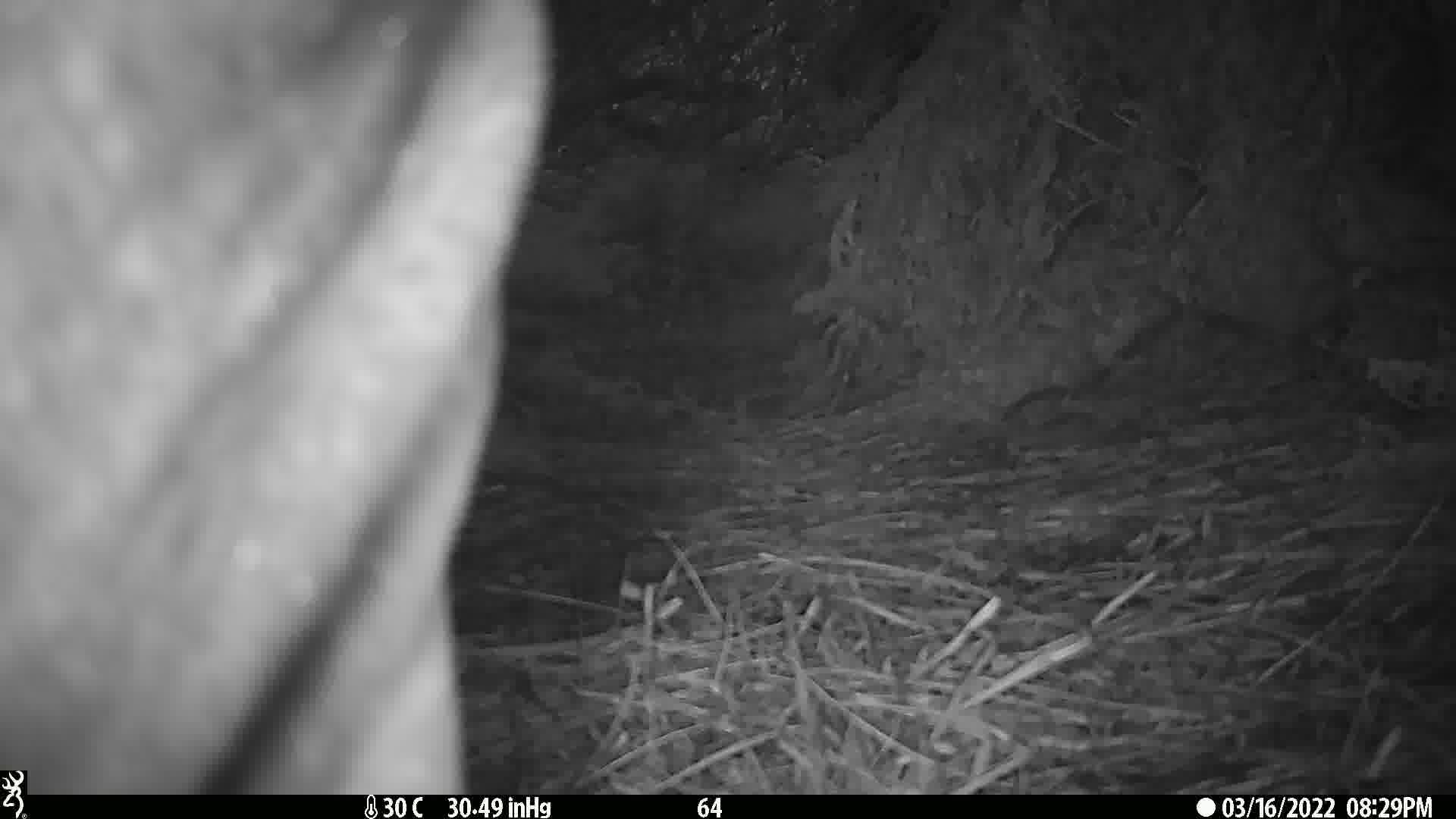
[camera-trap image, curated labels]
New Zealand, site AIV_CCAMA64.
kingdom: Animalia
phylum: Chordata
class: Mammalia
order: Carnivora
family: Otariidae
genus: Phocarctos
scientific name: Phocarctos hookeri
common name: new zealand sea lion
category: sealion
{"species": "sealion (new zealand sea lion) (Phocarctos hookeri)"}